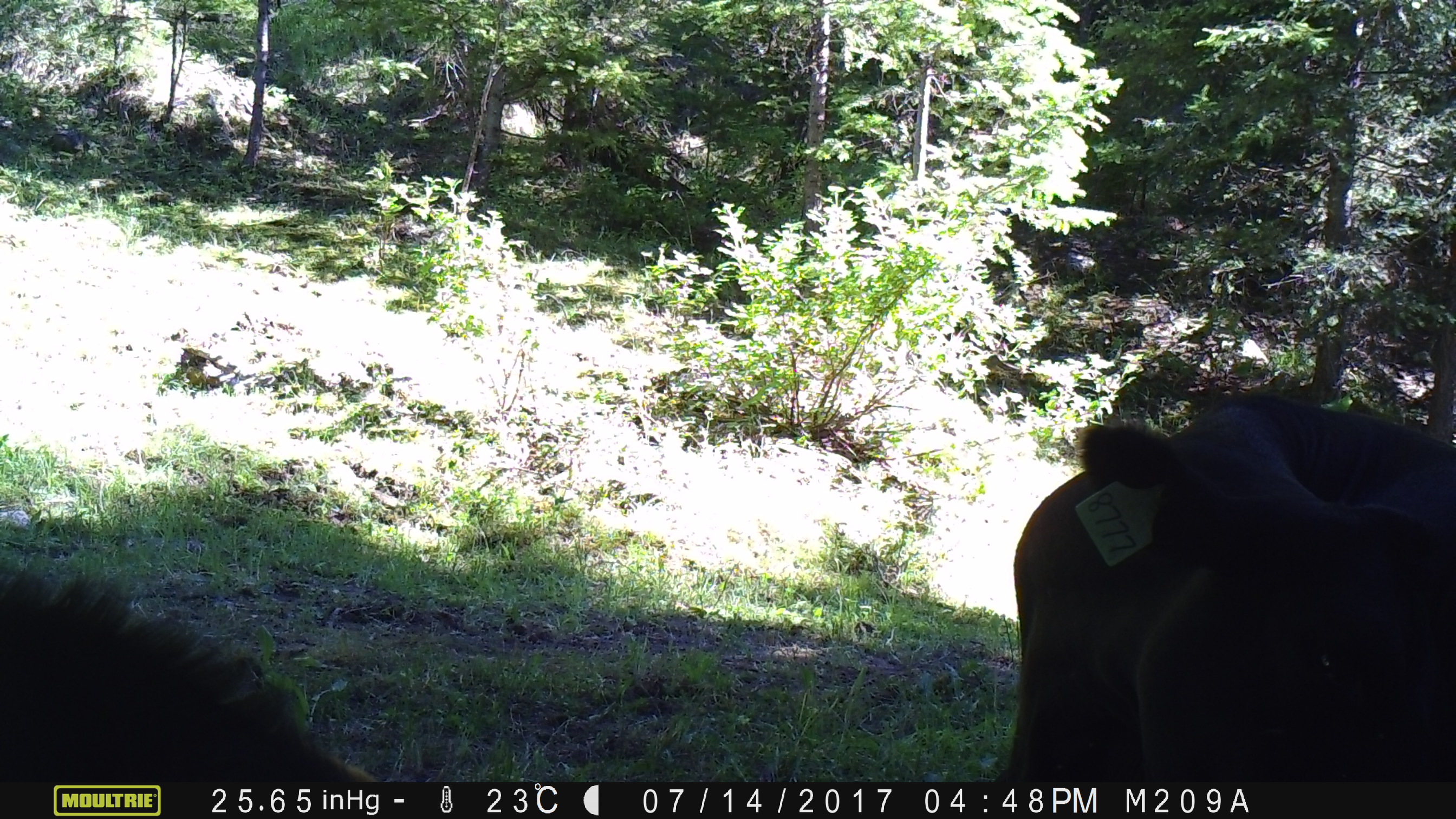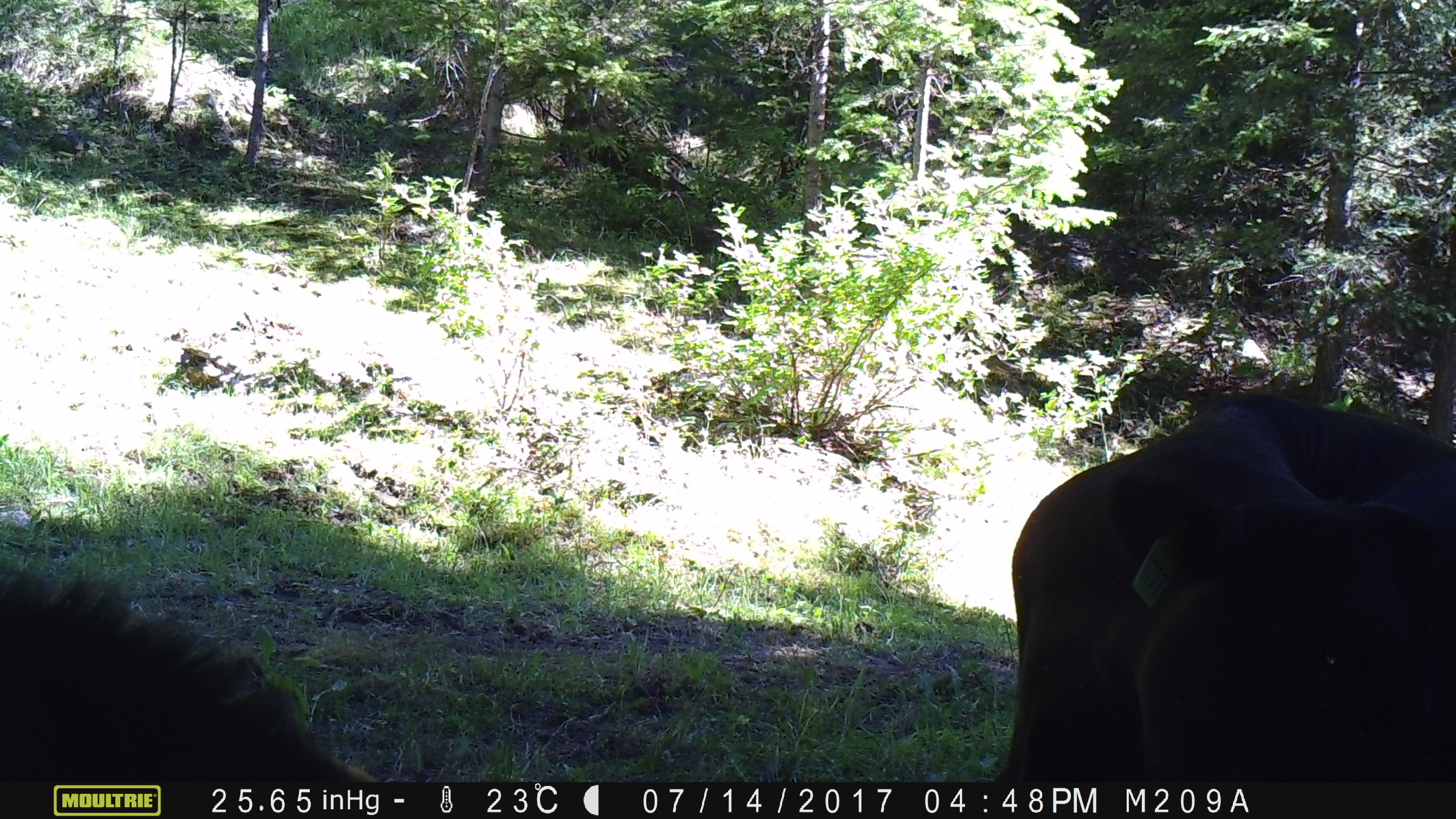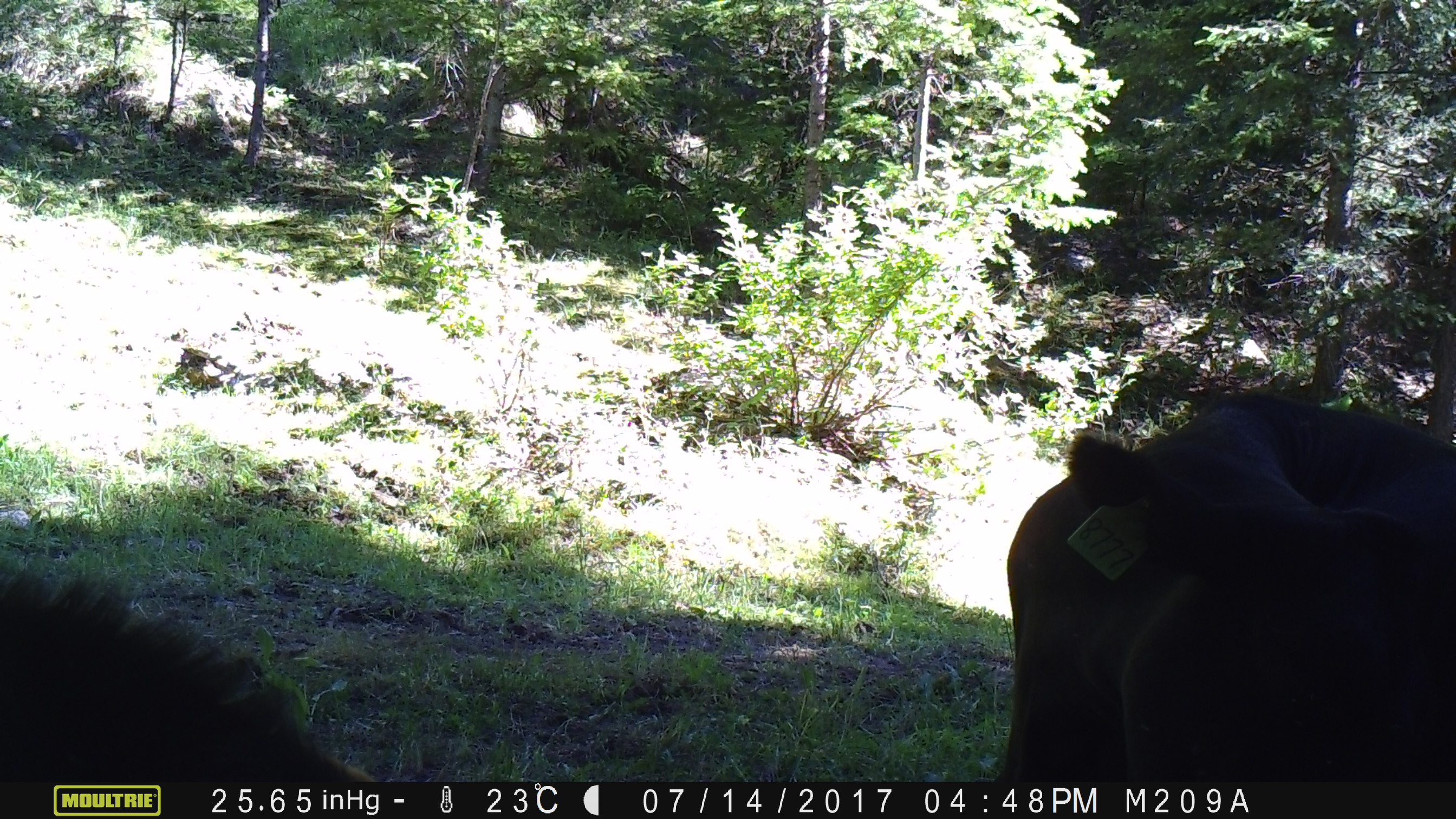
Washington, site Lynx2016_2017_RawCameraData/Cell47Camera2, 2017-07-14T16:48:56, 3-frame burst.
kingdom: Animalia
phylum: Chordata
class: Mammalia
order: Artiodactyla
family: Bovidae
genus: Bos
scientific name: Bos taurus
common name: domestic cattle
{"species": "domestic cattle (Bos taurus)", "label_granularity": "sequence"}